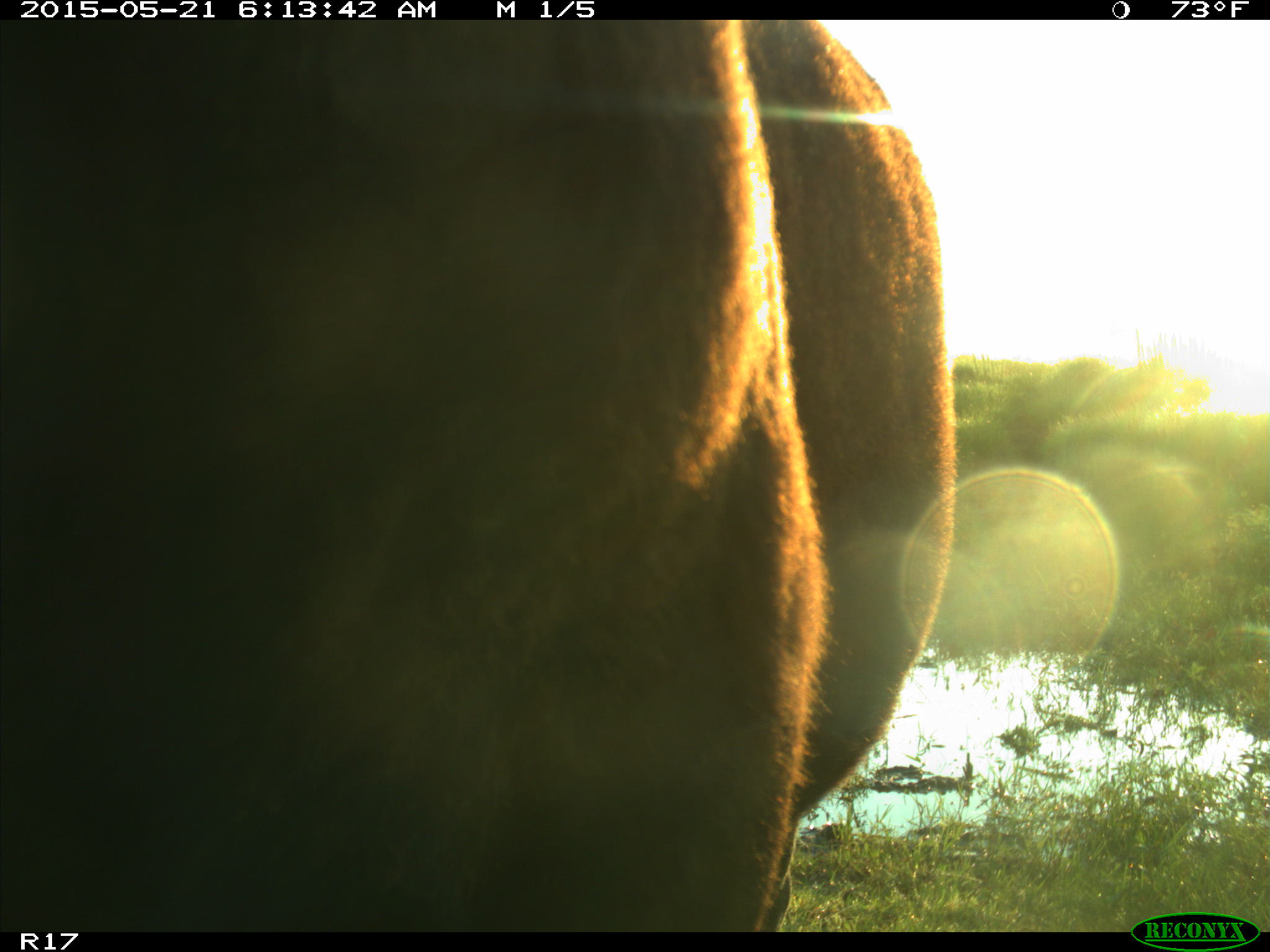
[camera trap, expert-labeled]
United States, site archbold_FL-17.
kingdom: Animalia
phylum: Chordata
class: Mammalia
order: Artiodactyla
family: Bovidae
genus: Bos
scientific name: Bos taurus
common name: domestic cow